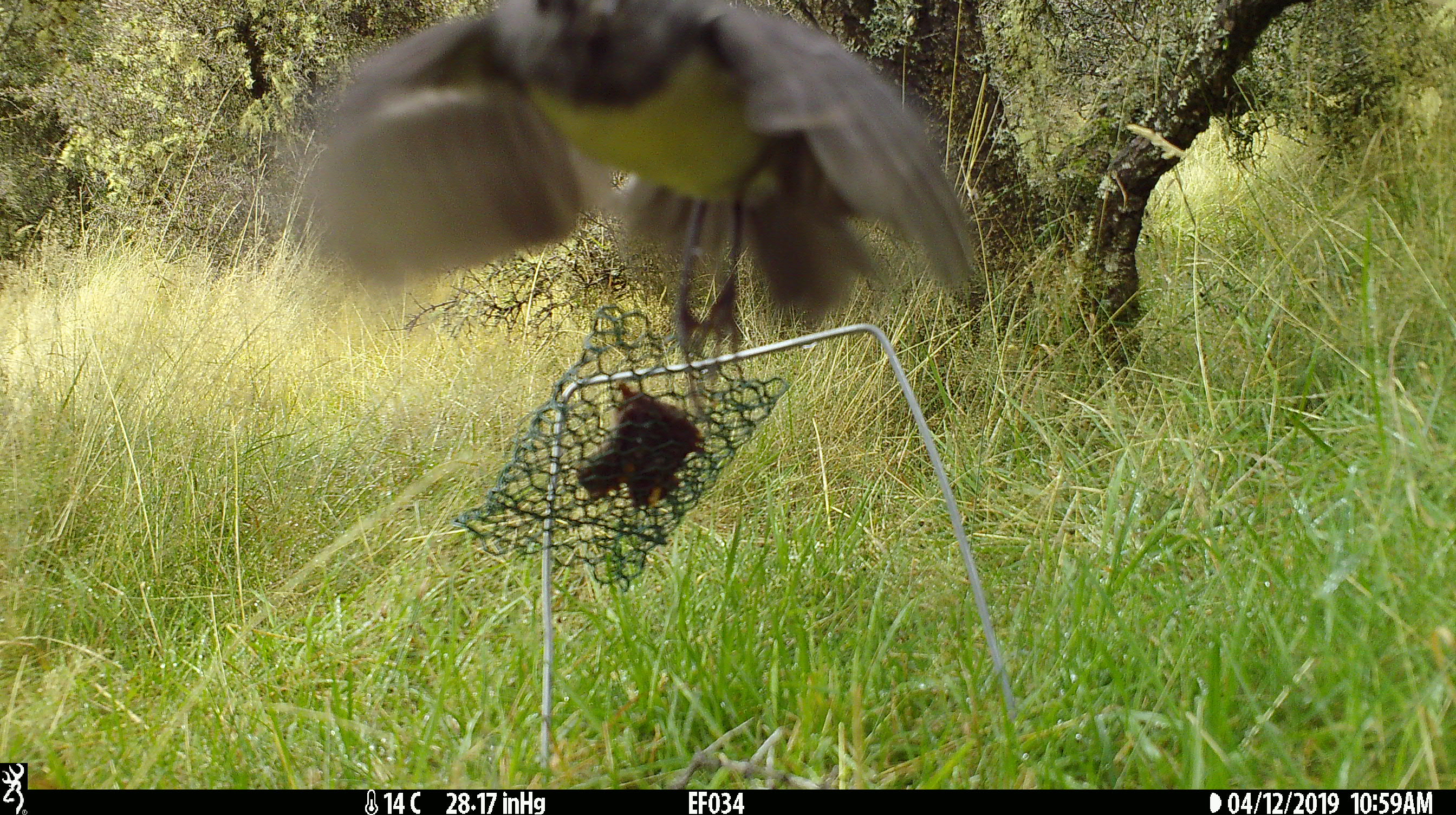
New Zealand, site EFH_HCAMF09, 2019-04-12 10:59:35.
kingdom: Animalia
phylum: Chordata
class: Aves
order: Passeriformes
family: Petroicidae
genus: Petroica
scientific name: Petroica australis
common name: new zealand robin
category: robin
Robin (new zealand robin) (Petroica australis).